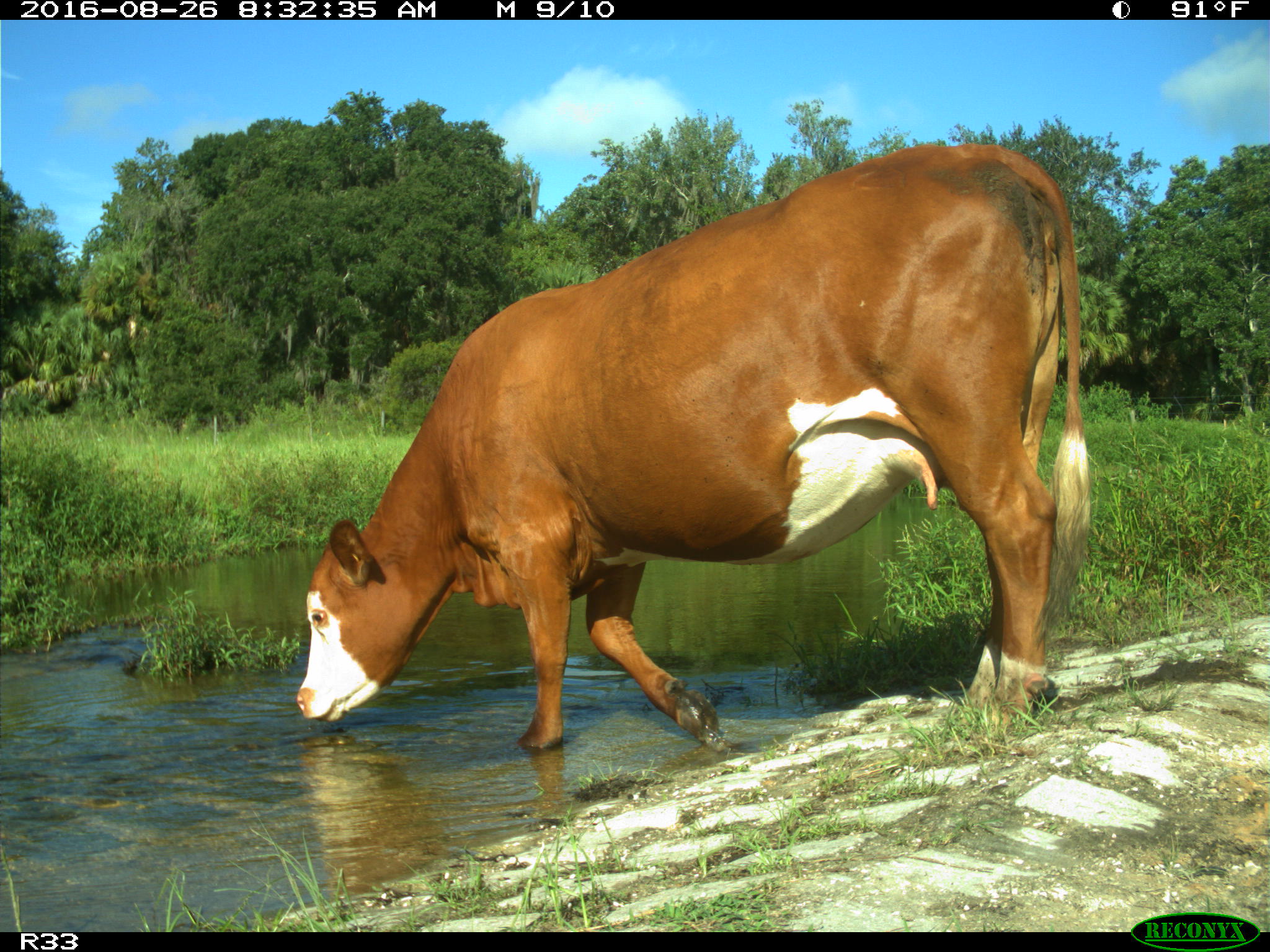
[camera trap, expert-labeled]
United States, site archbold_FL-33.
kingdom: Animalia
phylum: Chordata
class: Mammalia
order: Artiodactyla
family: Bovidae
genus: Bos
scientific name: Bos taurus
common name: domestic cow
Bos taurus (domestic cow).